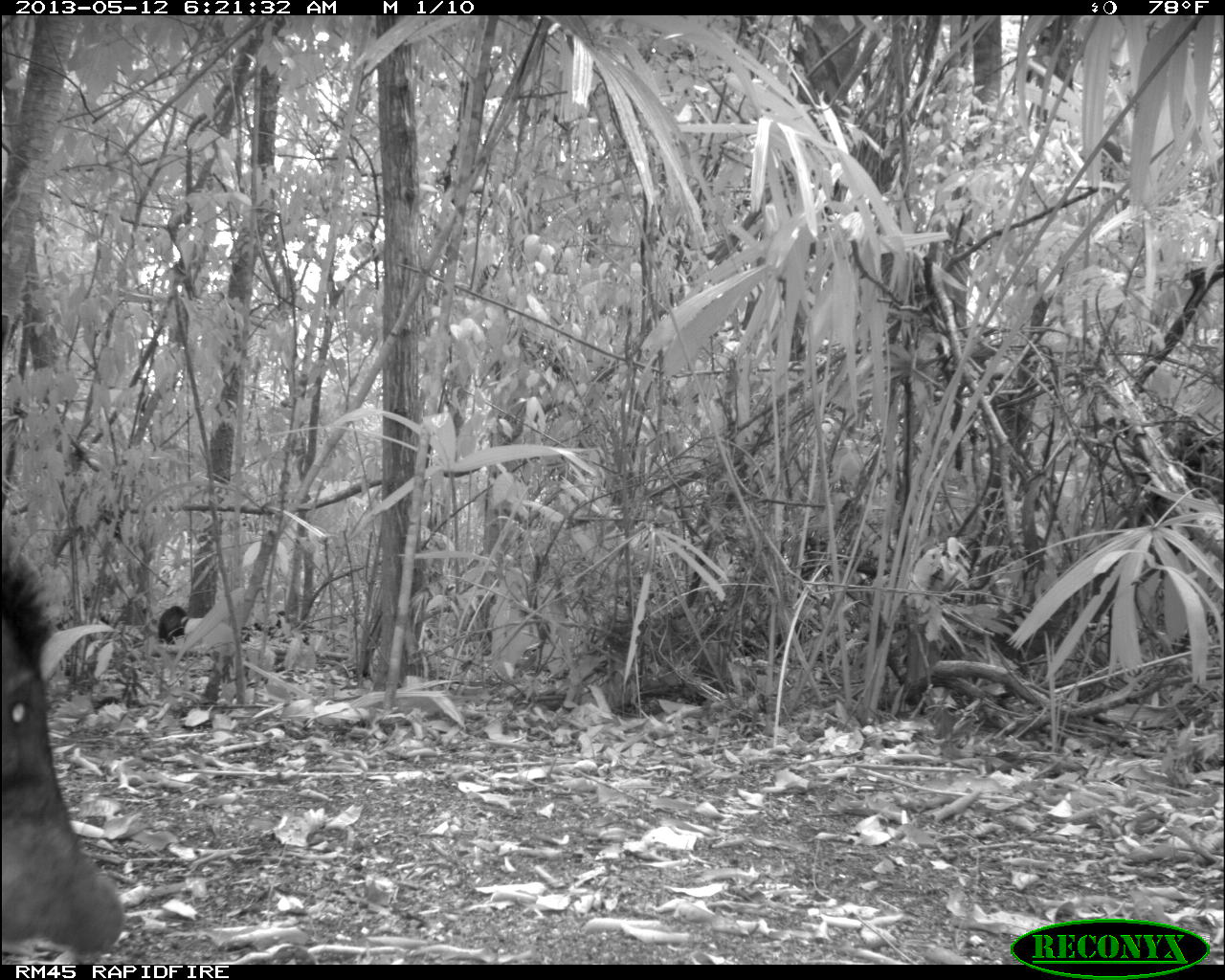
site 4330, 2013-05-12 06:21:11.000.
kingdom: Animalia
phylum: Chordata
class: Mammalia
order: Artiodactyla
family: Tayassuidae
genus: Tayassu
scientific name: Tayassu pecari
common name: white-lipped peccary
Tayassu pecari (white-lipped peccary), count 5.